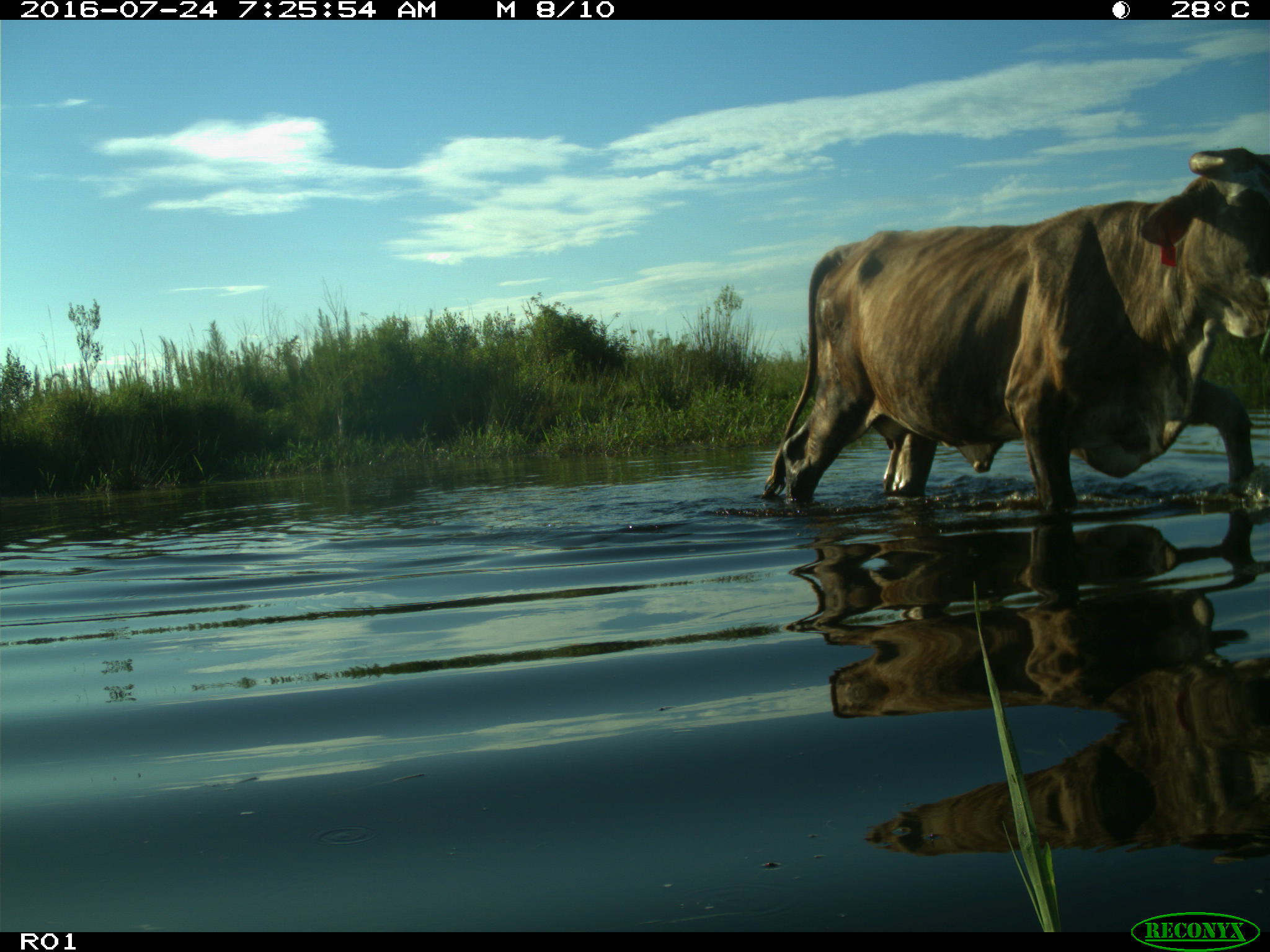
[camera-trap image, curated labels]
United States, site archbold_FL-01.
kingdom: Animalia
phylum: Chordata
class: Mammalia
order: Artiodactyla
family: Bovidae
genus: Bos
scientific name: Bos taurus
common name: domestic cow